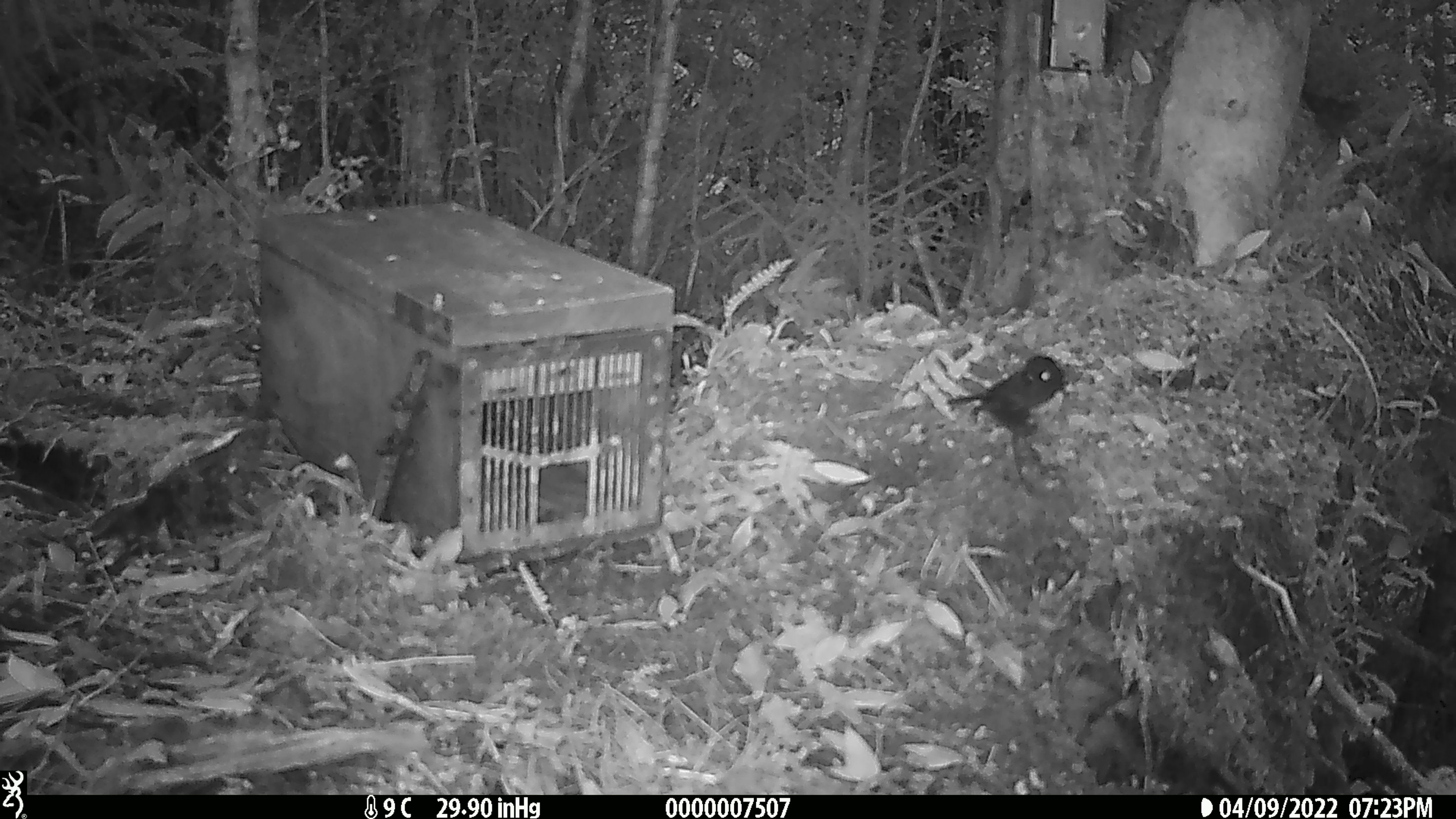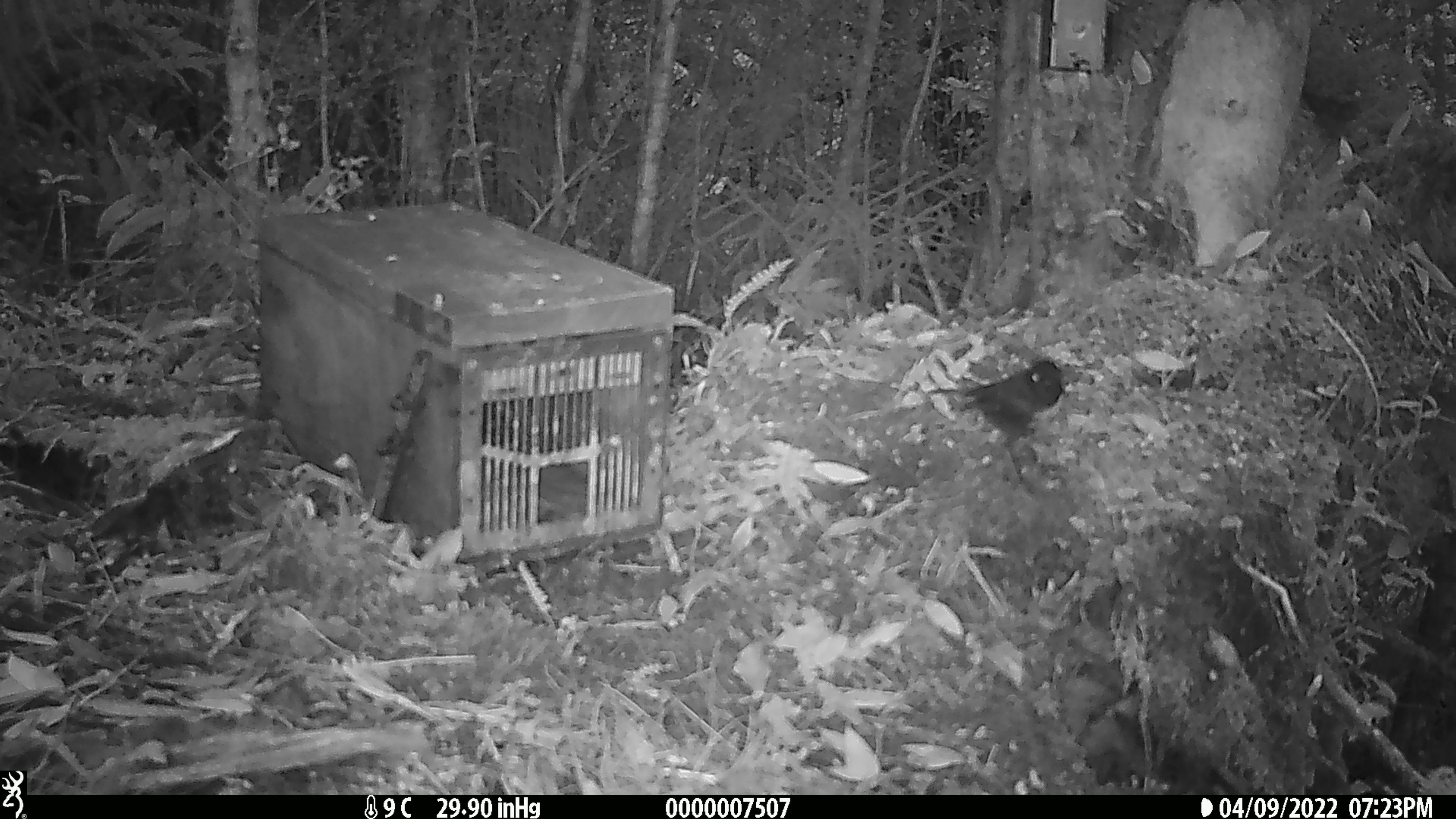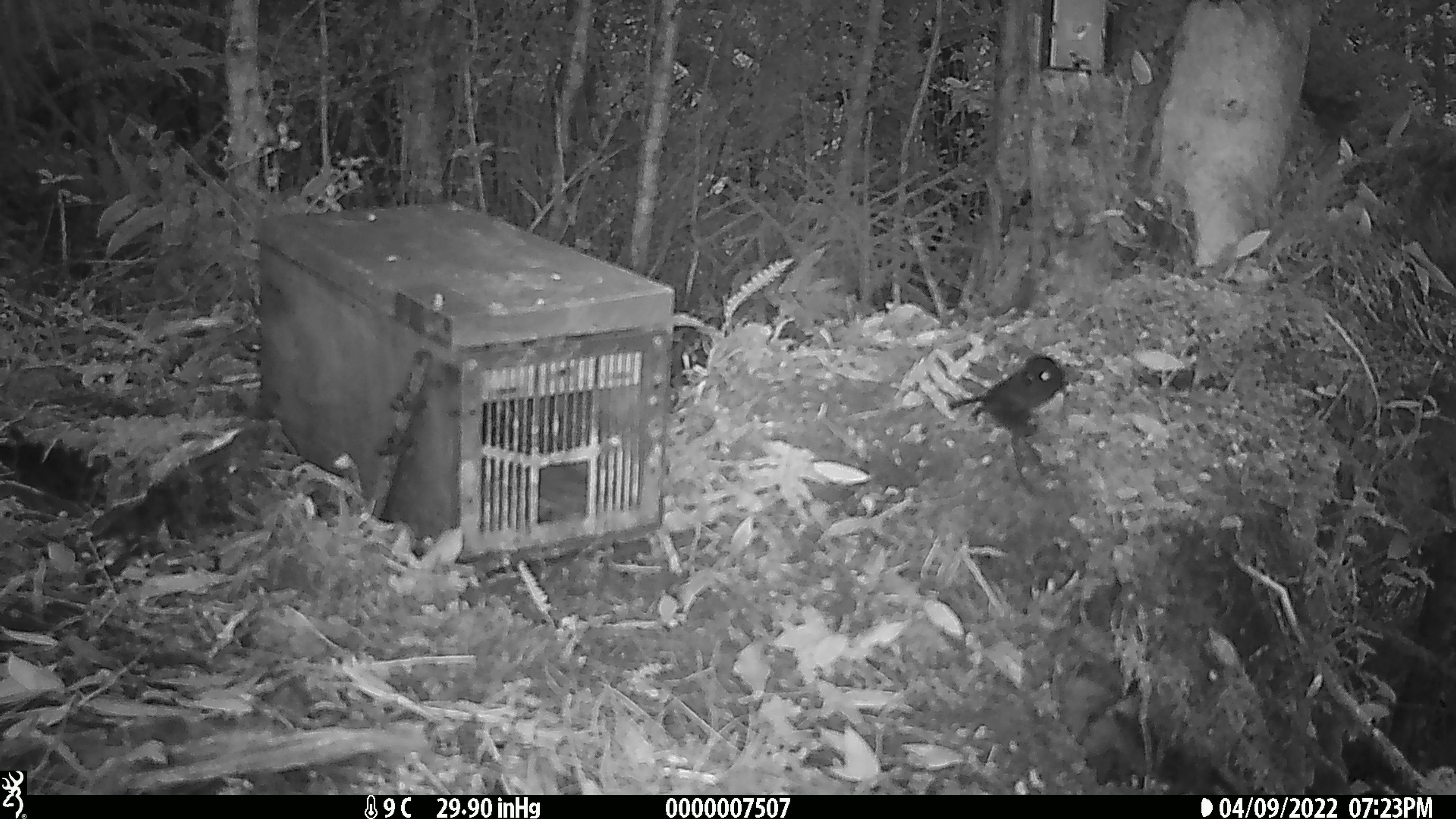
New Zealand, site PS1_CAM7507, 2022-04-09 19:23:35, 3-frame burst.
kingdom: Animalia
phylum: Chordata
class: Aves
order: Passeriformes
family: Petroicidae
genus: Petroica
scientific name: Petroica australis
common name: new zealand robin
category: robin